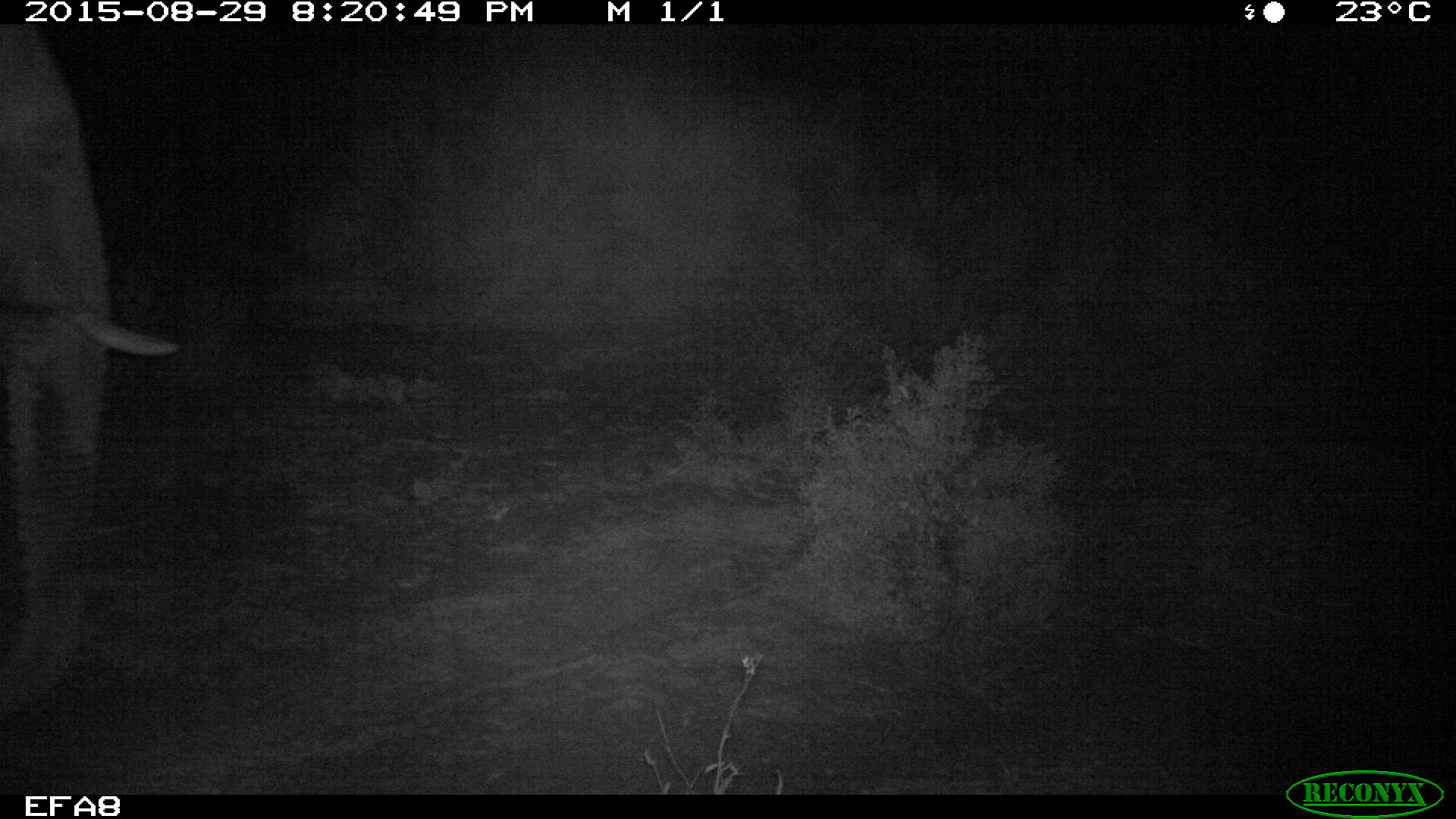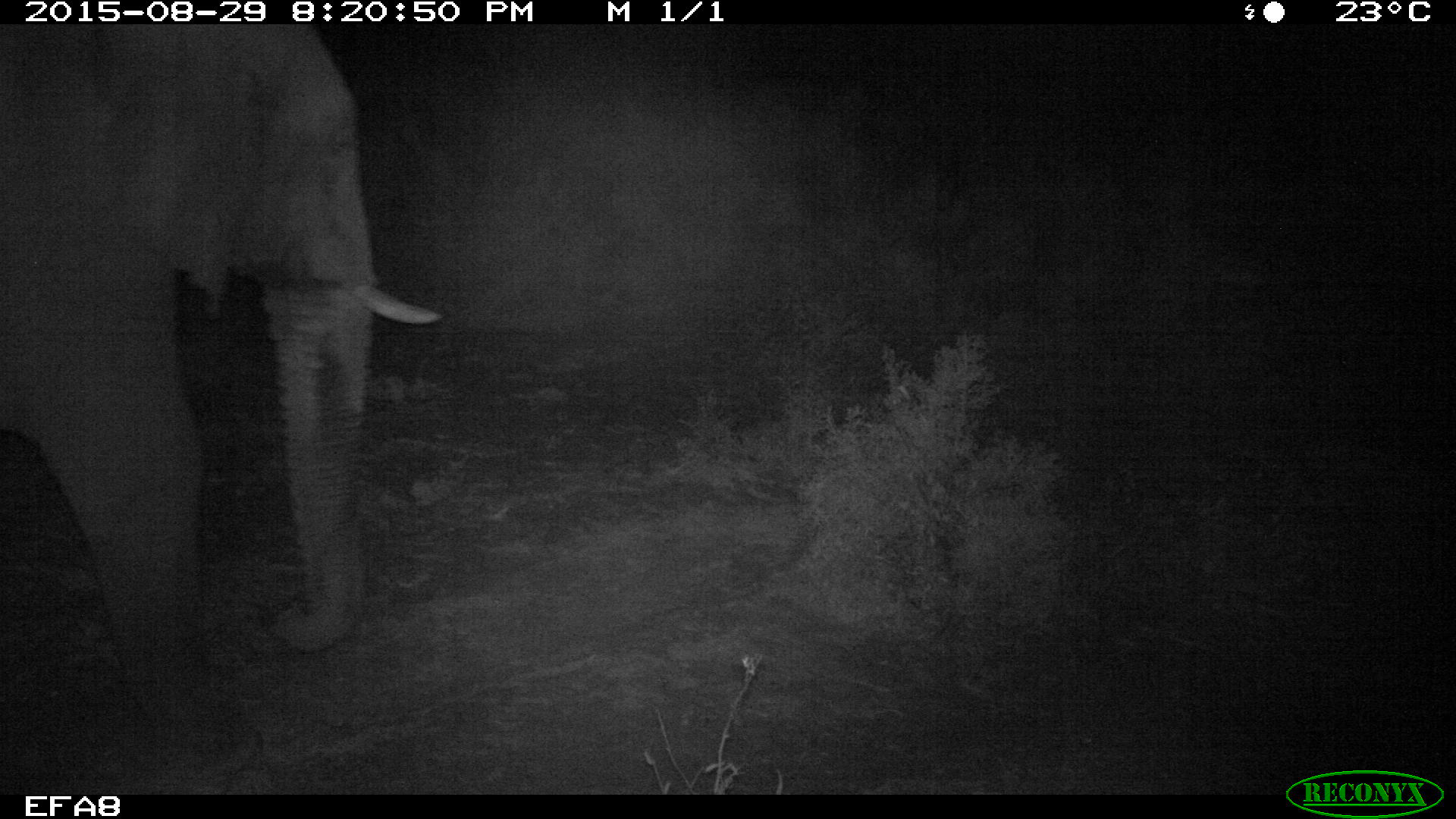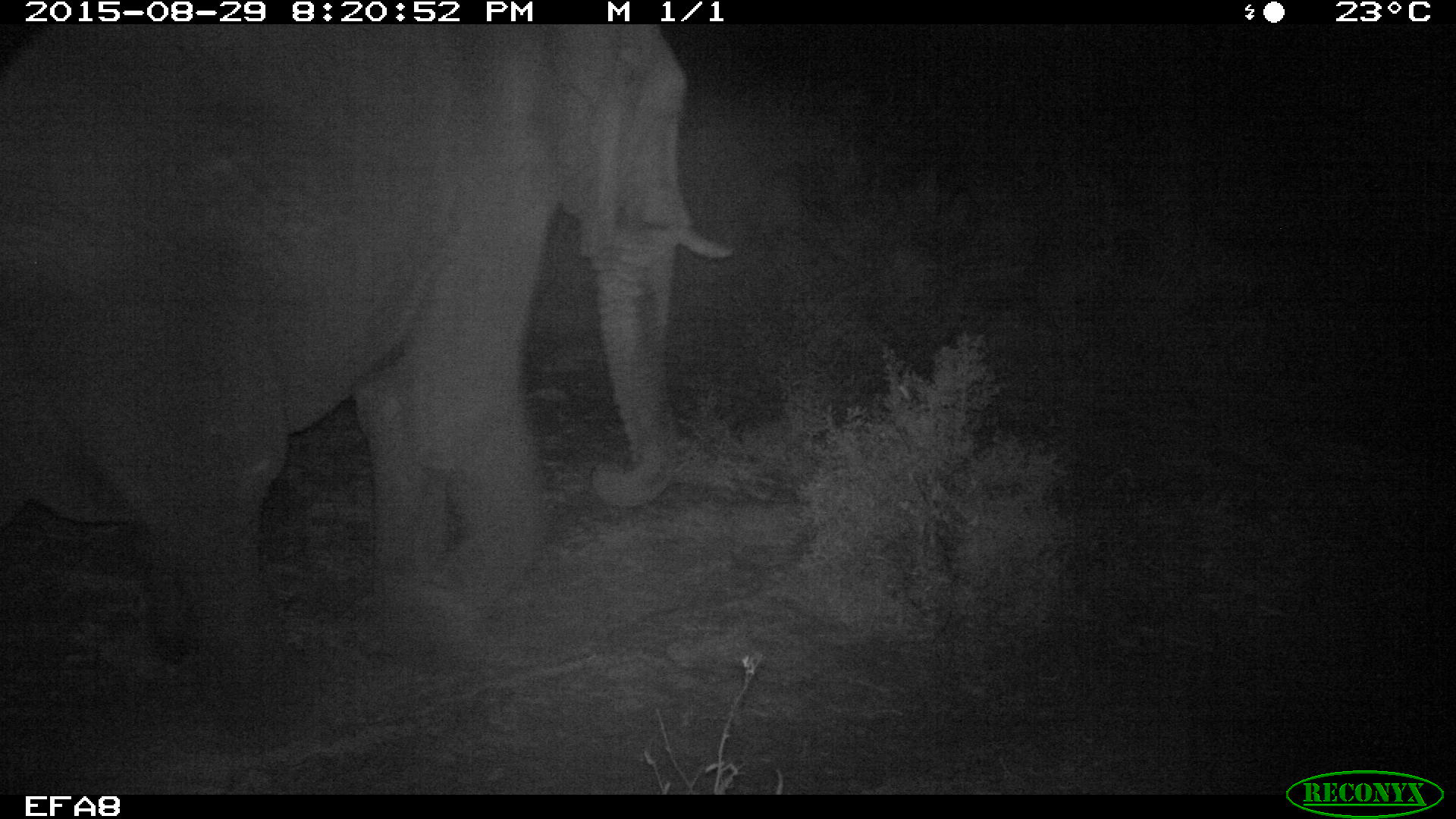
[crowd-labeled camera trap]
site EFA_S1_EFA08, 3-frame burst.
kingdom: Animalia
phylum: Chordata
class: Mammalia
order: Proboscidea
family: Elephantidae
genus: Loxodonta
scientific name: Loxodonta africana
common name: african bush elephant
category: elephant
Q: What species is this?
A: Elephant (african bush elephant) (Loxodonta africana).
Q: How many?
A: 1.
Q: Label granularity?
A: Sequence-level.